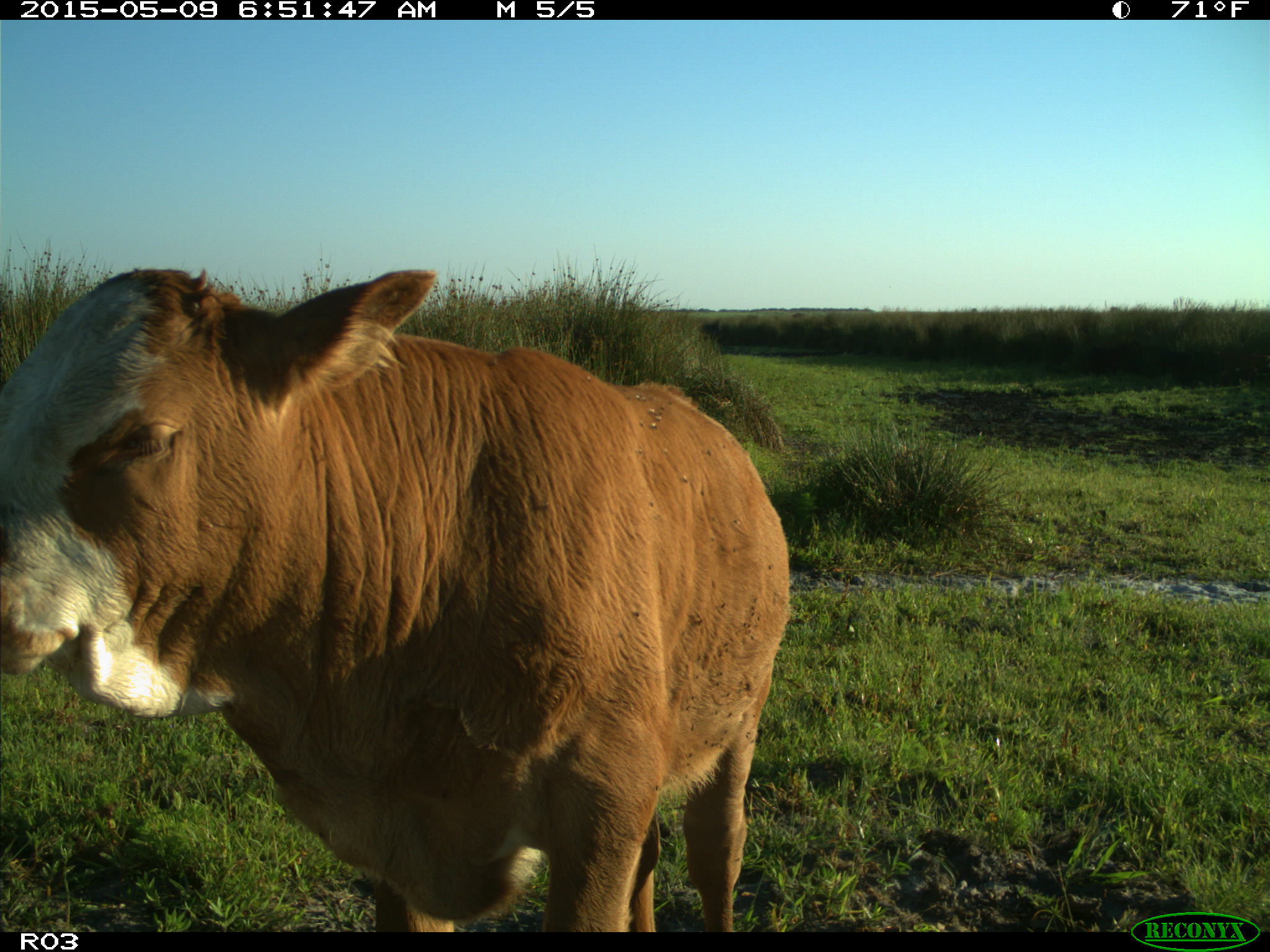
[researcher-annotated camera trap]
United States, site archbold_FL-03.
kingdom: Animalia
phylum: Chordata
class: Mammalia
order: Artiodactyla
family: Bovidae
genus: Bos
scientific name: Bos taurus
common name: domestic cow